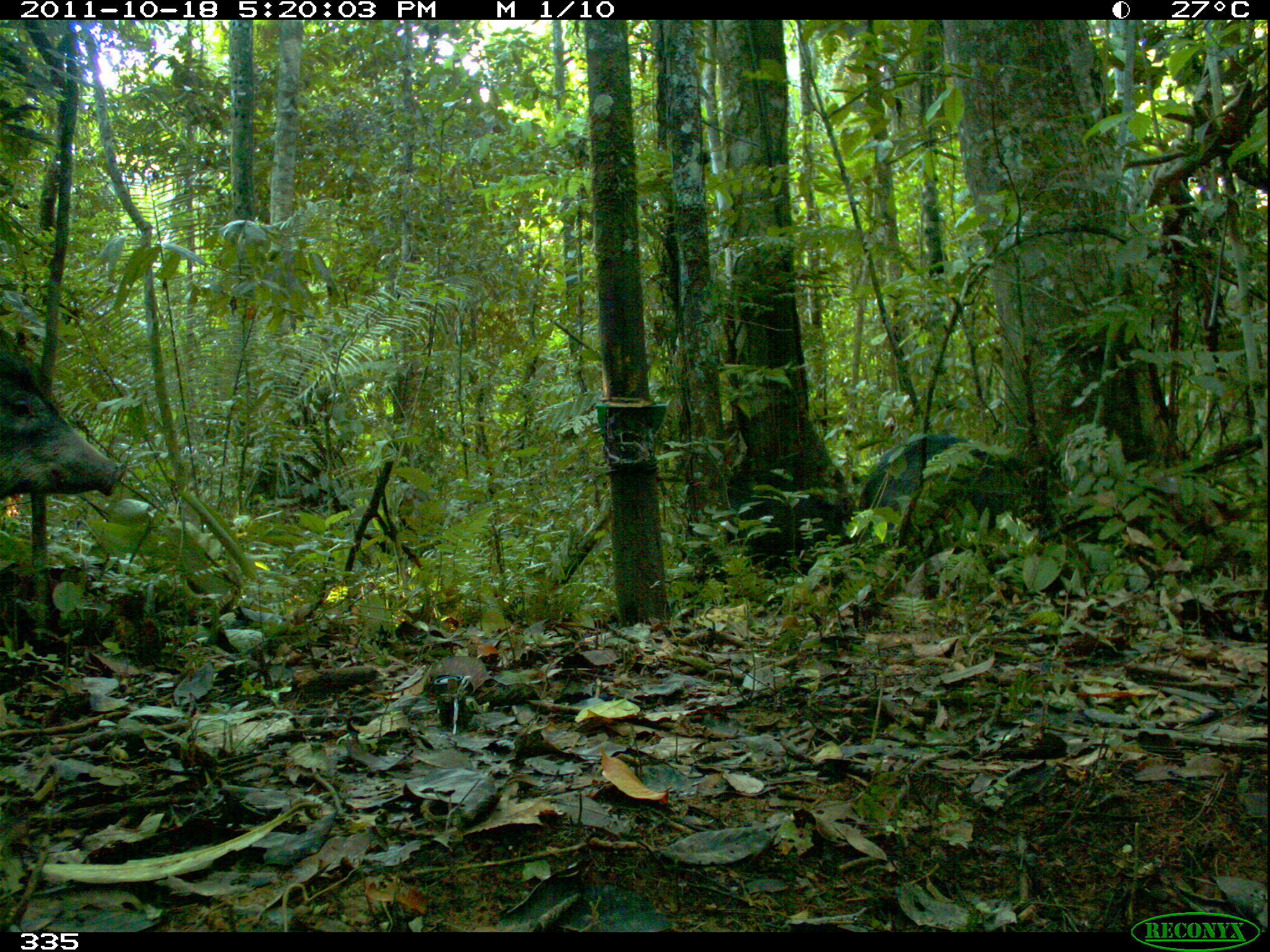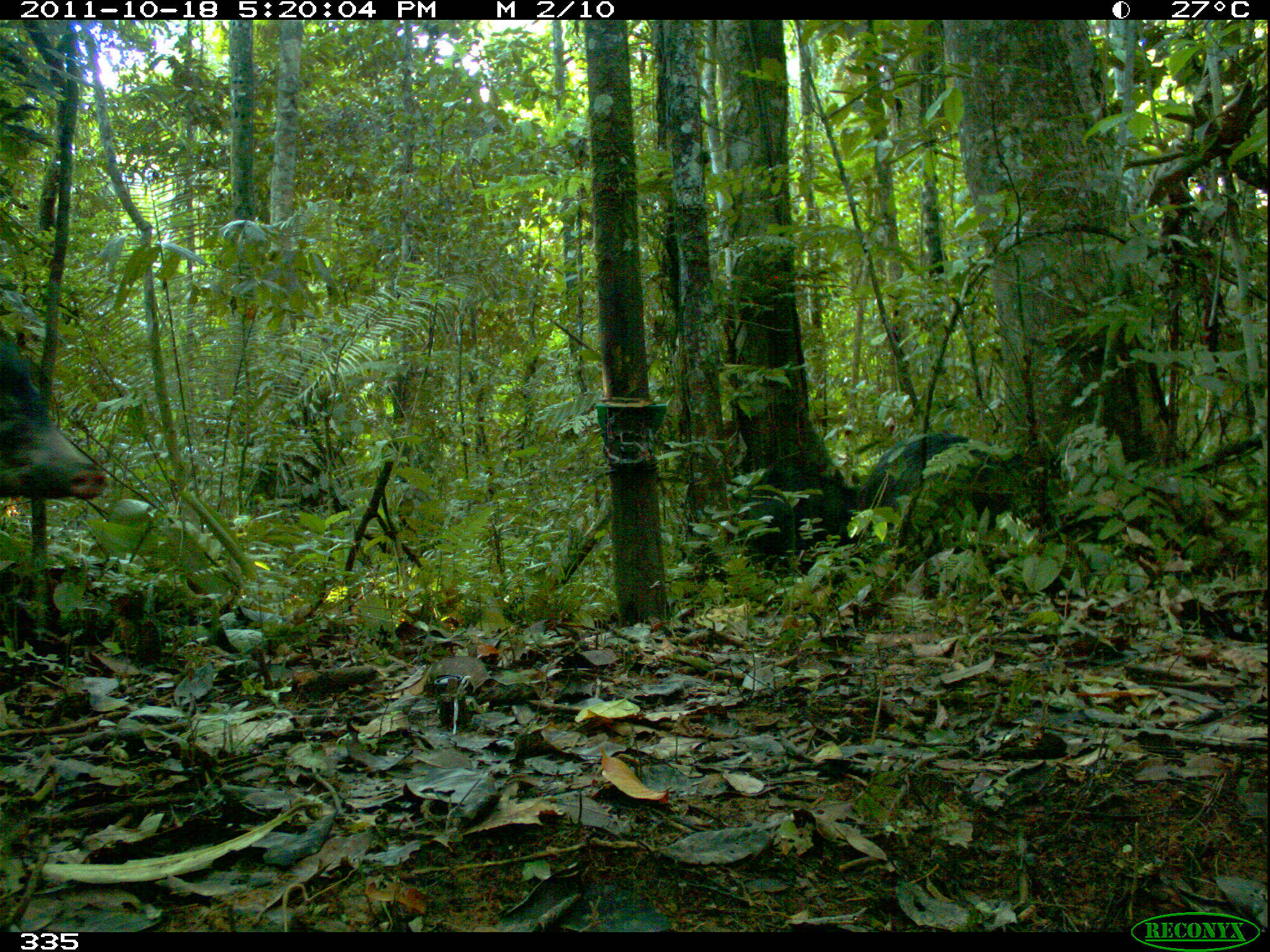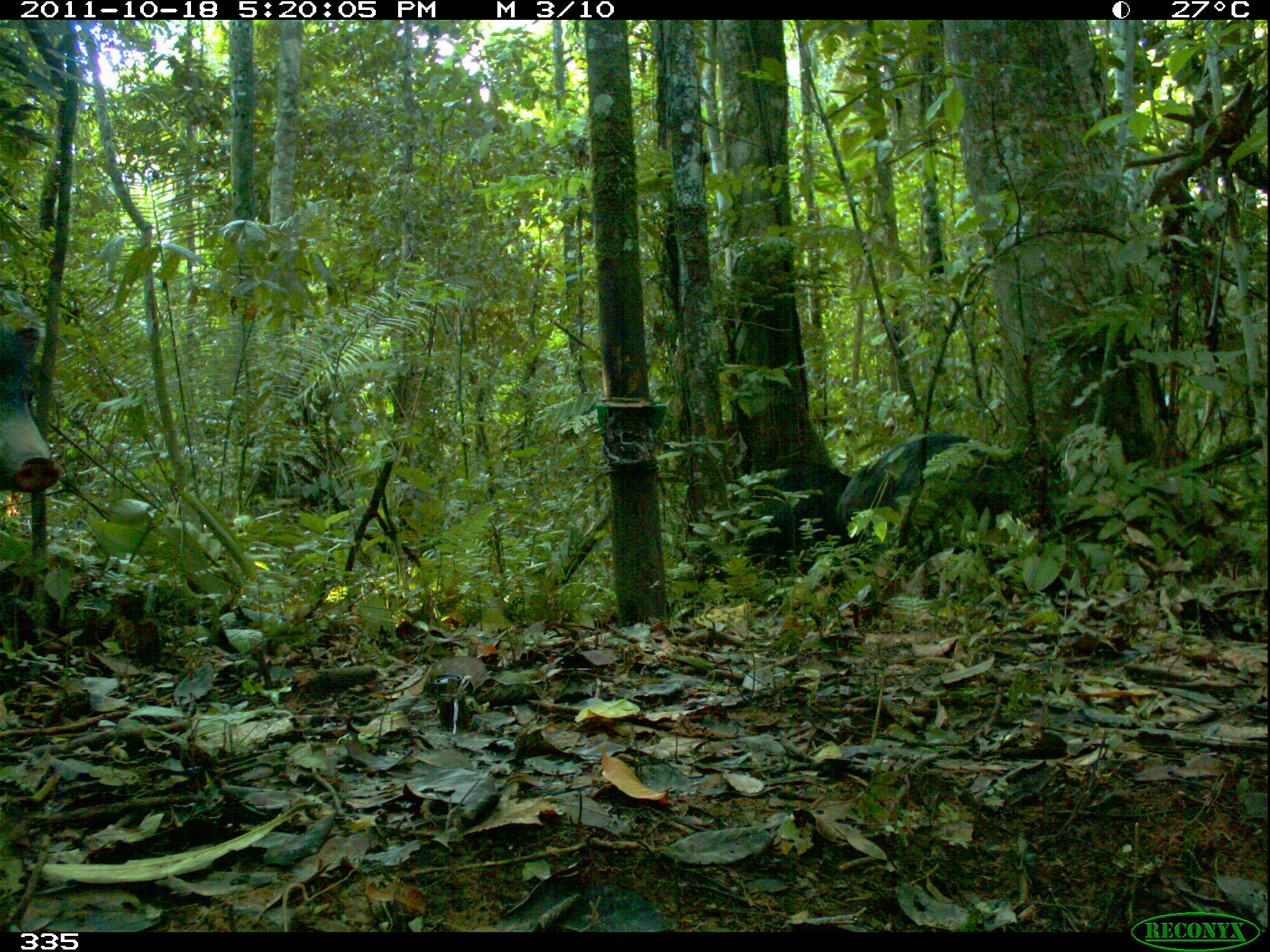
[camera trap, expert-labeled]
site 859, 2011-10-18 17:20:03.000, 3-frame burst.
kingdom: Animalia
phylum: Chordata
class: Mammalia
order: Artiodactyla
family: Tayassuidae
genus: Tayassu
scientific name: Tayassu pecari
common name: white-lipped peccary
Tayassu pecari (white-lipped peccary).